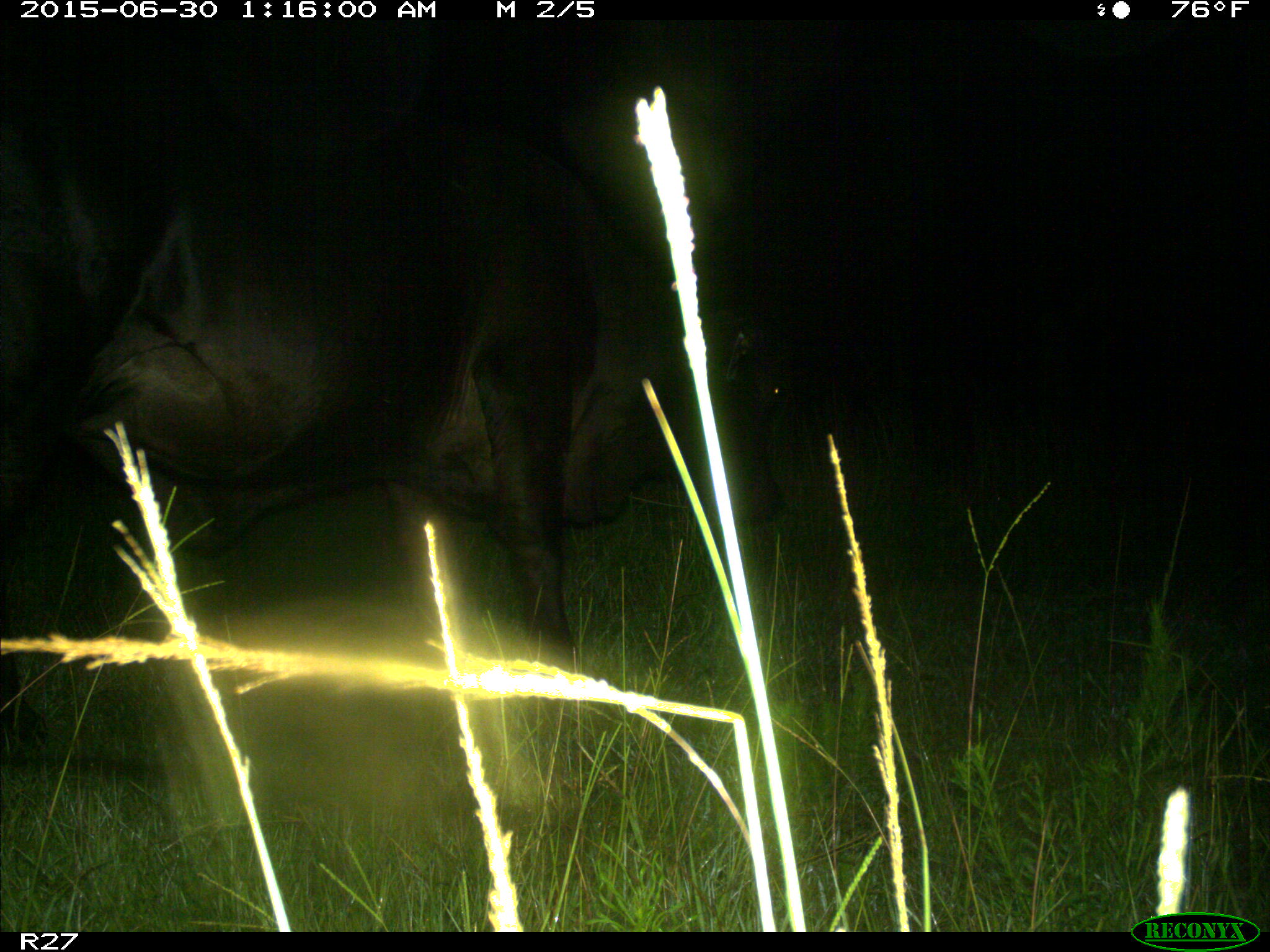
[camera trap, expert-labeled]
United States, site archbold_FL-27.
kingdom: Animalia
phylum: Chordata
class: Mammalia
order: Artiodactyla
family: Bovidae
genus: Bos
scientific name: Bos taurus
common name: domestic cow